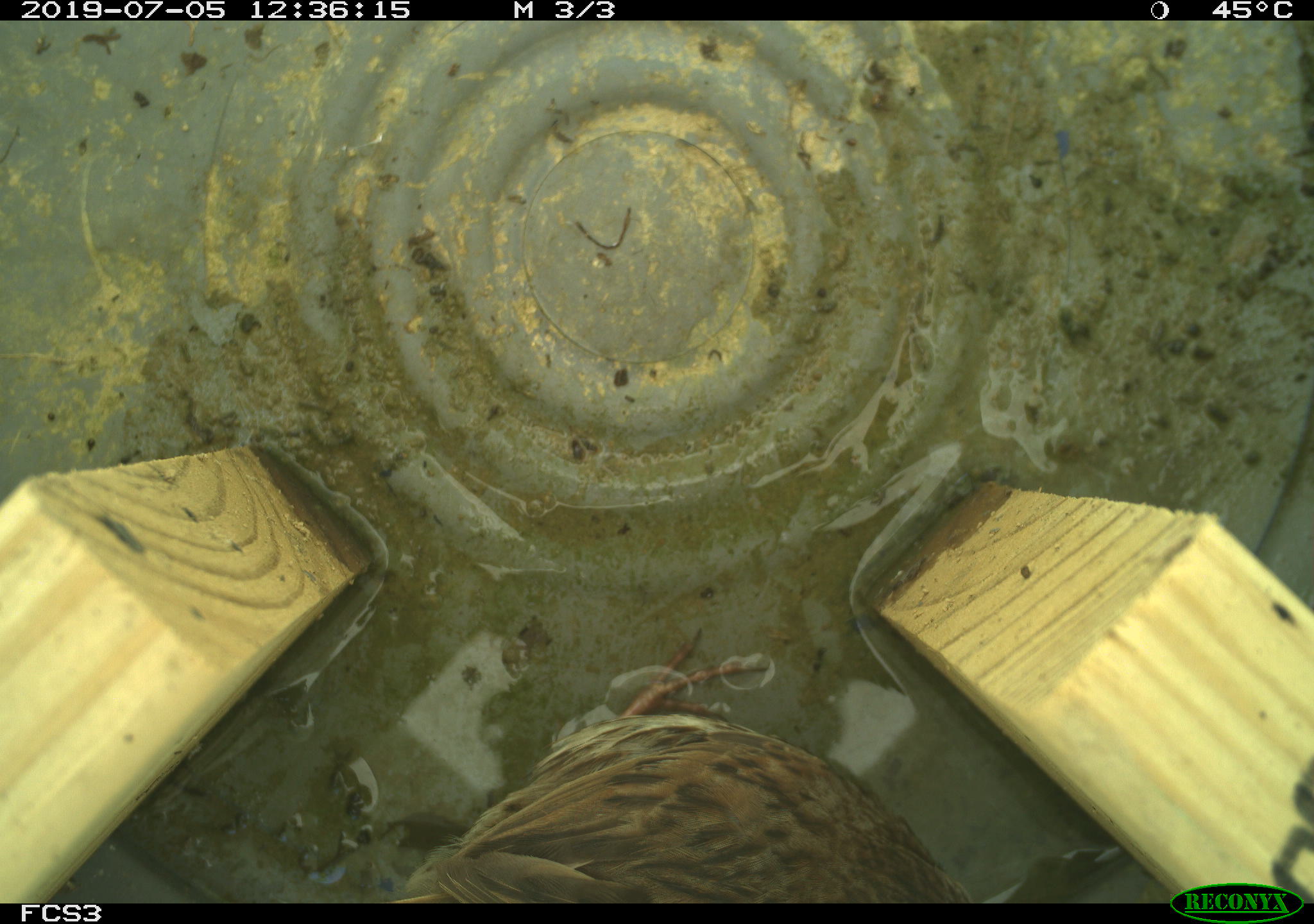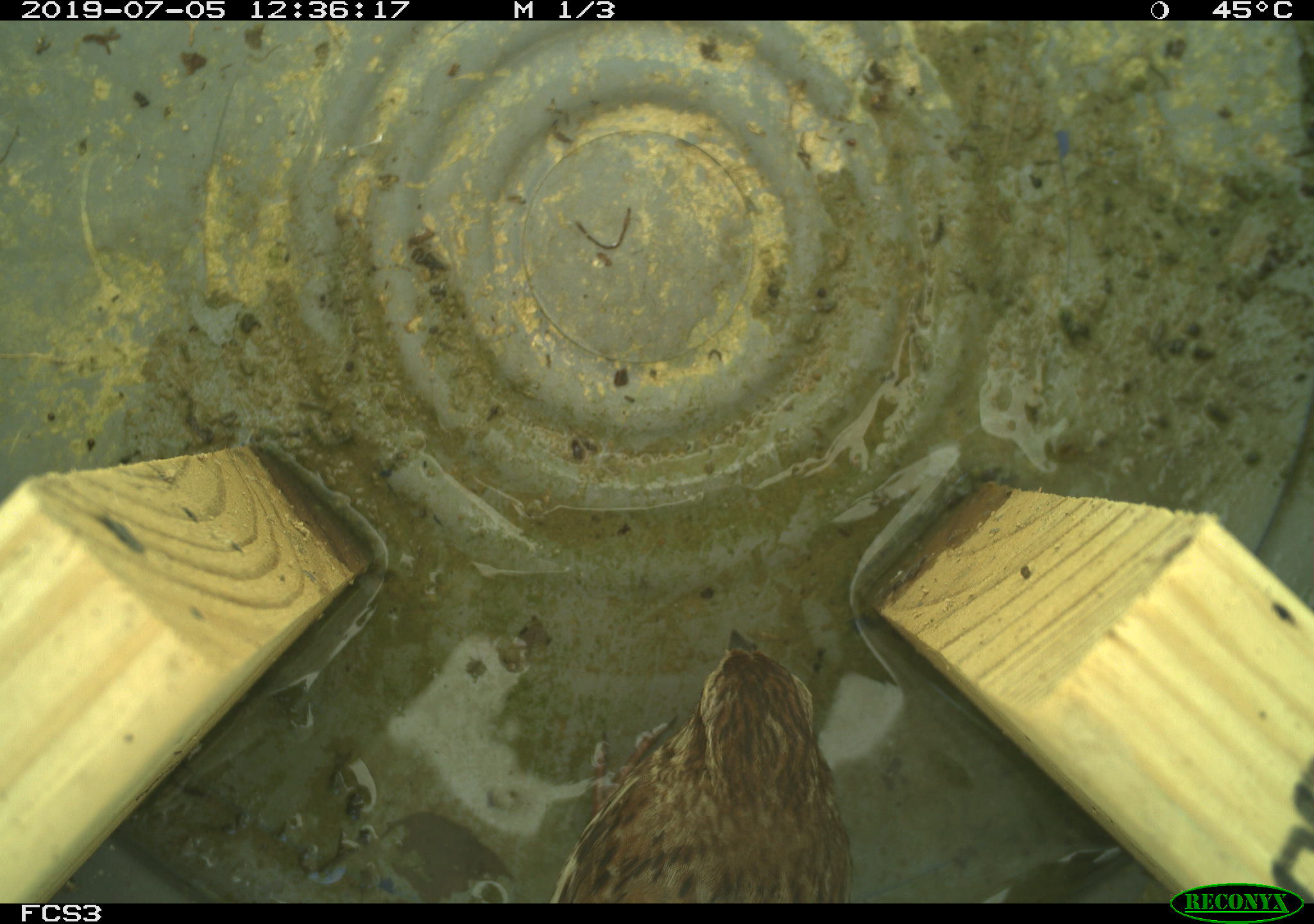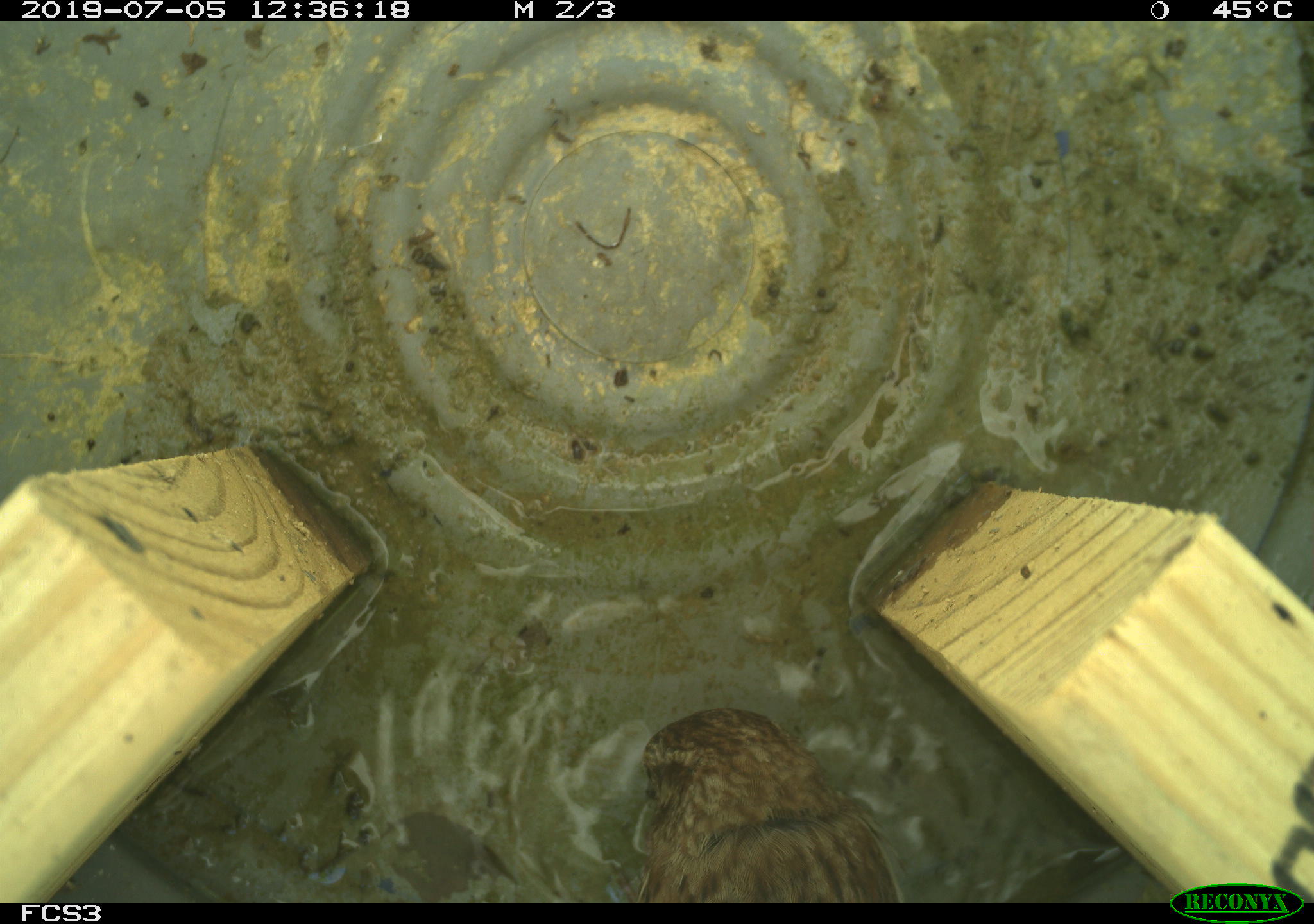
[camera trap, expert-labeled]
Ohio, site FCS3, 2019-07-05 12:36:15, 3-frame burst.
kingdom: Animalia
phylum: Chordata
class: Aves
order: Passeriformes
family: Passerellidae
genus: Melospiza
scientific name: Melospiza melodia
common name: song sparrow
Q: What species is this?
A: Song sparrow (Melospiza melodia).